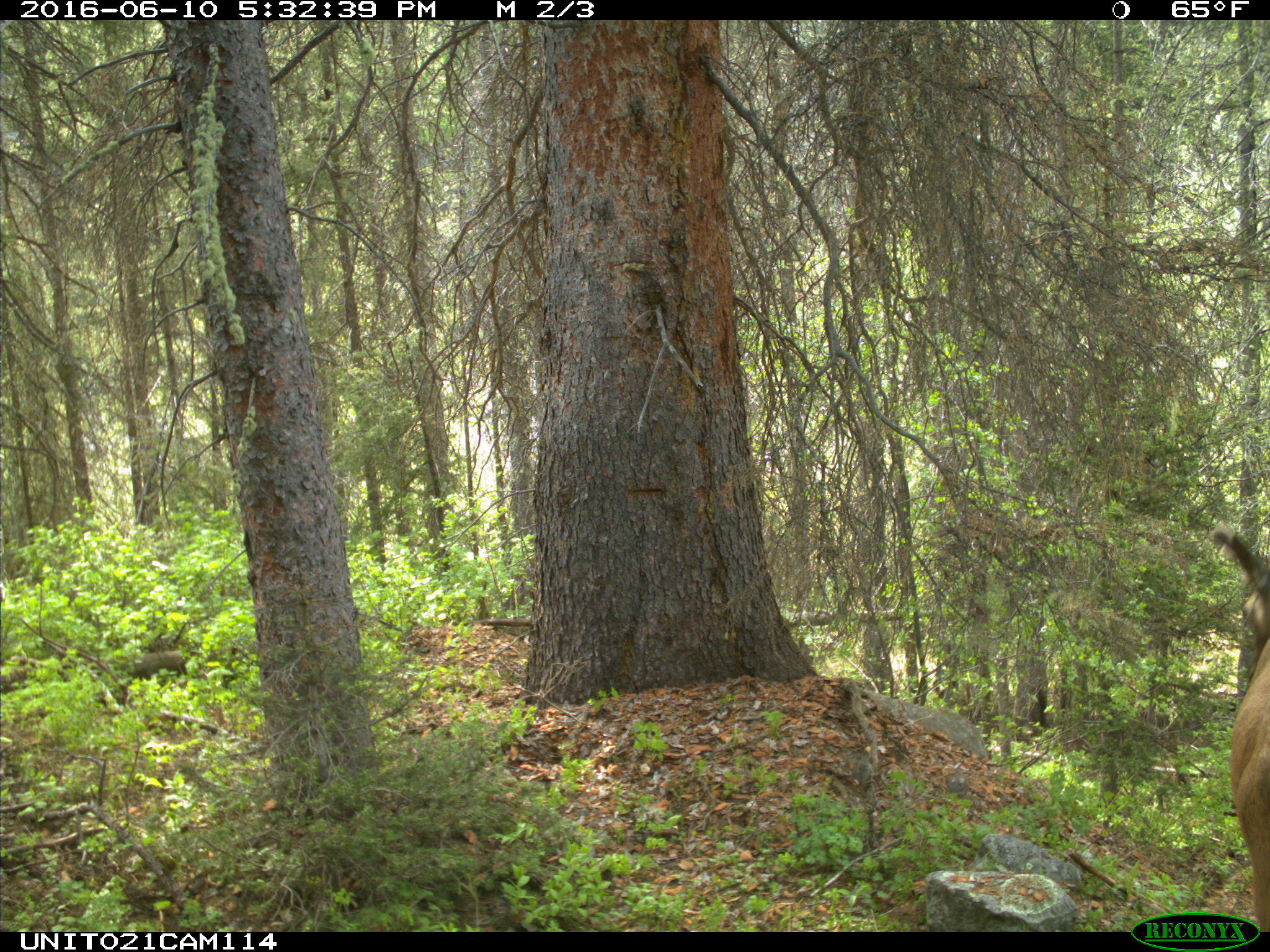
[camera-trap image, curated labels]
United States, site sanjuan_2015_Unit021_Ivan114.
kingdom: Animalia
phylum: Chordata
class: Mammalia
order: Artiodactyla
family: Cervidae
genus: Cervus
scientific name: Cervus elaphus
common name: red deer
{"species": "Cervus elaphus (red deer)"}